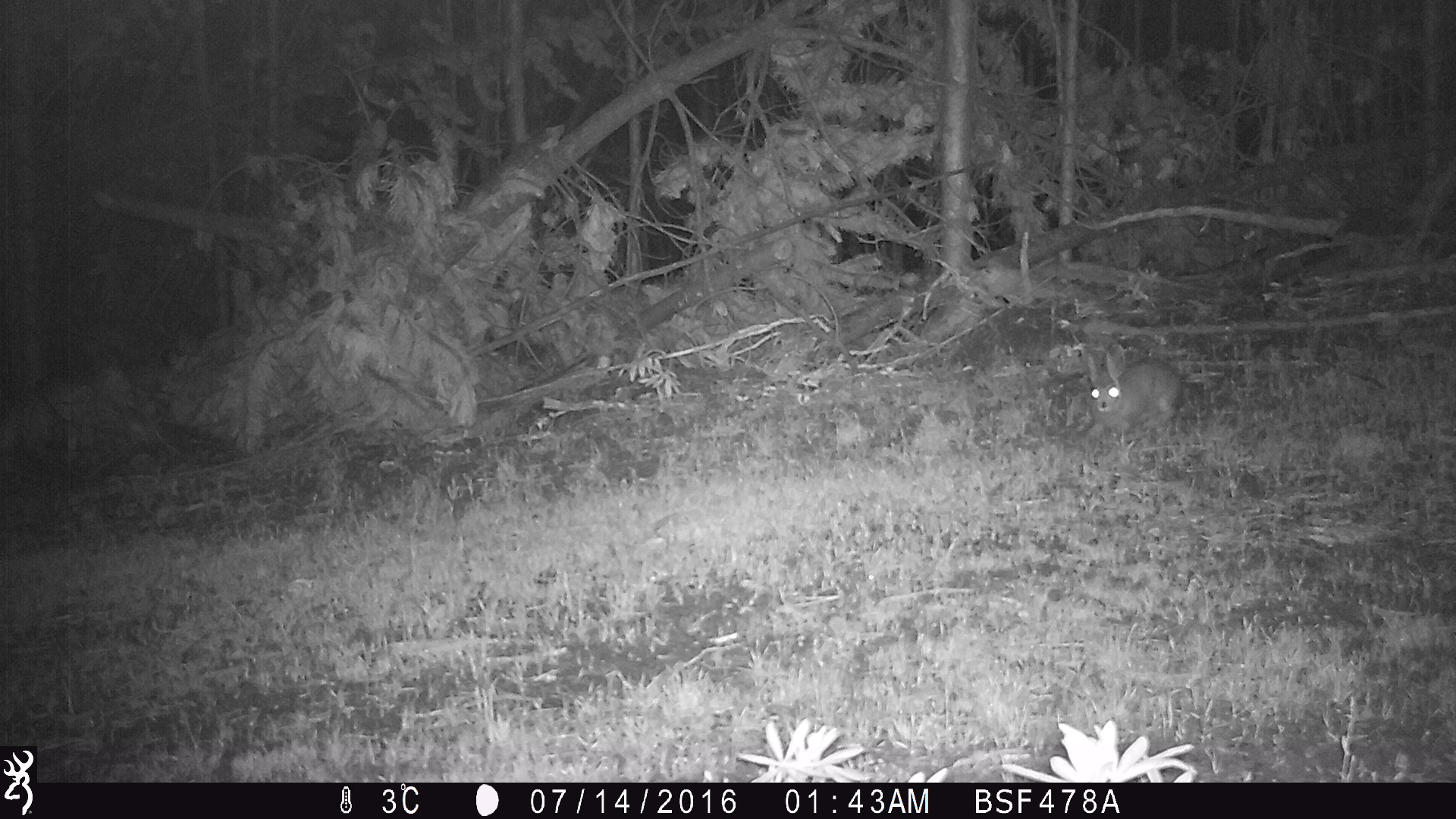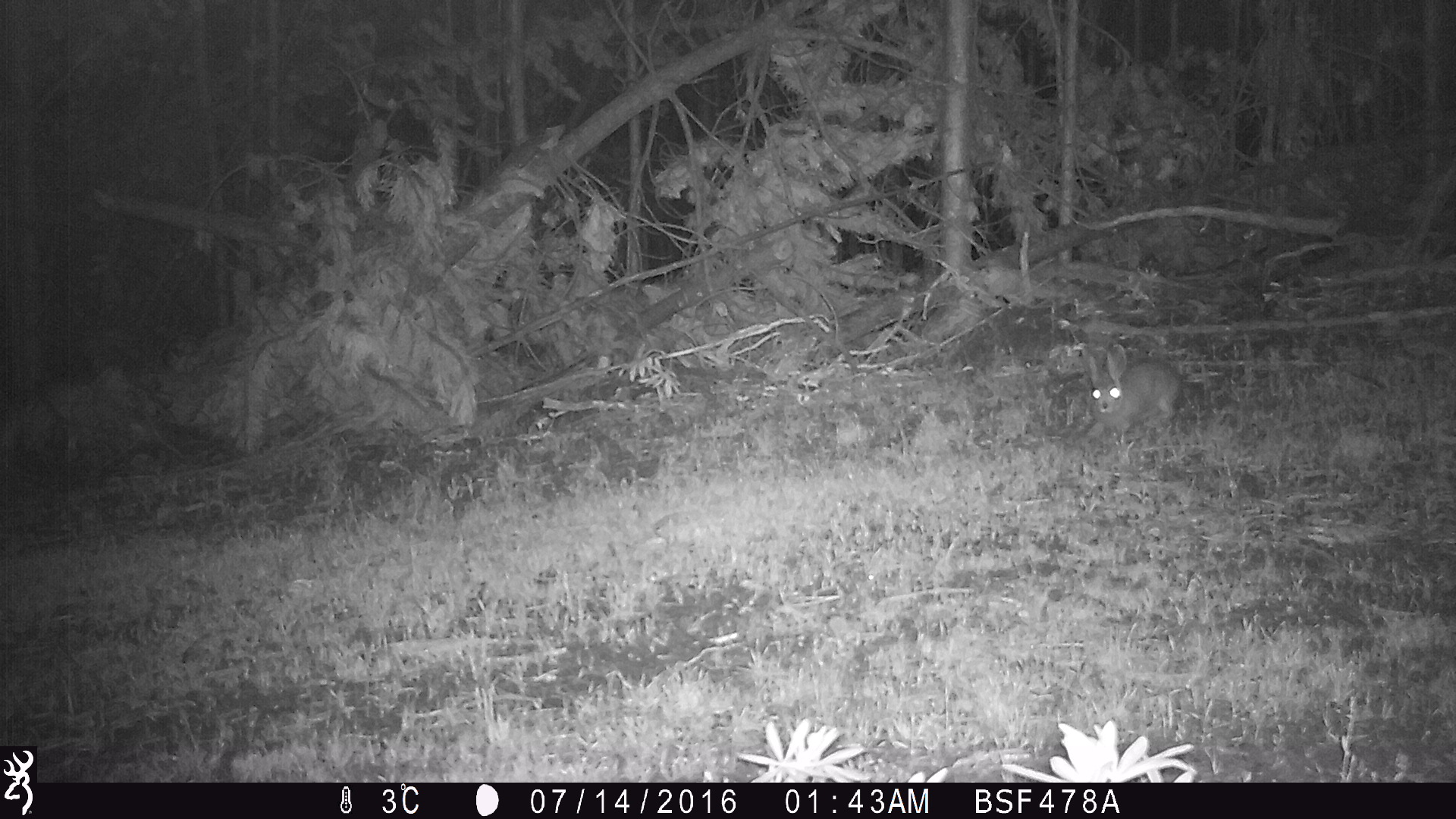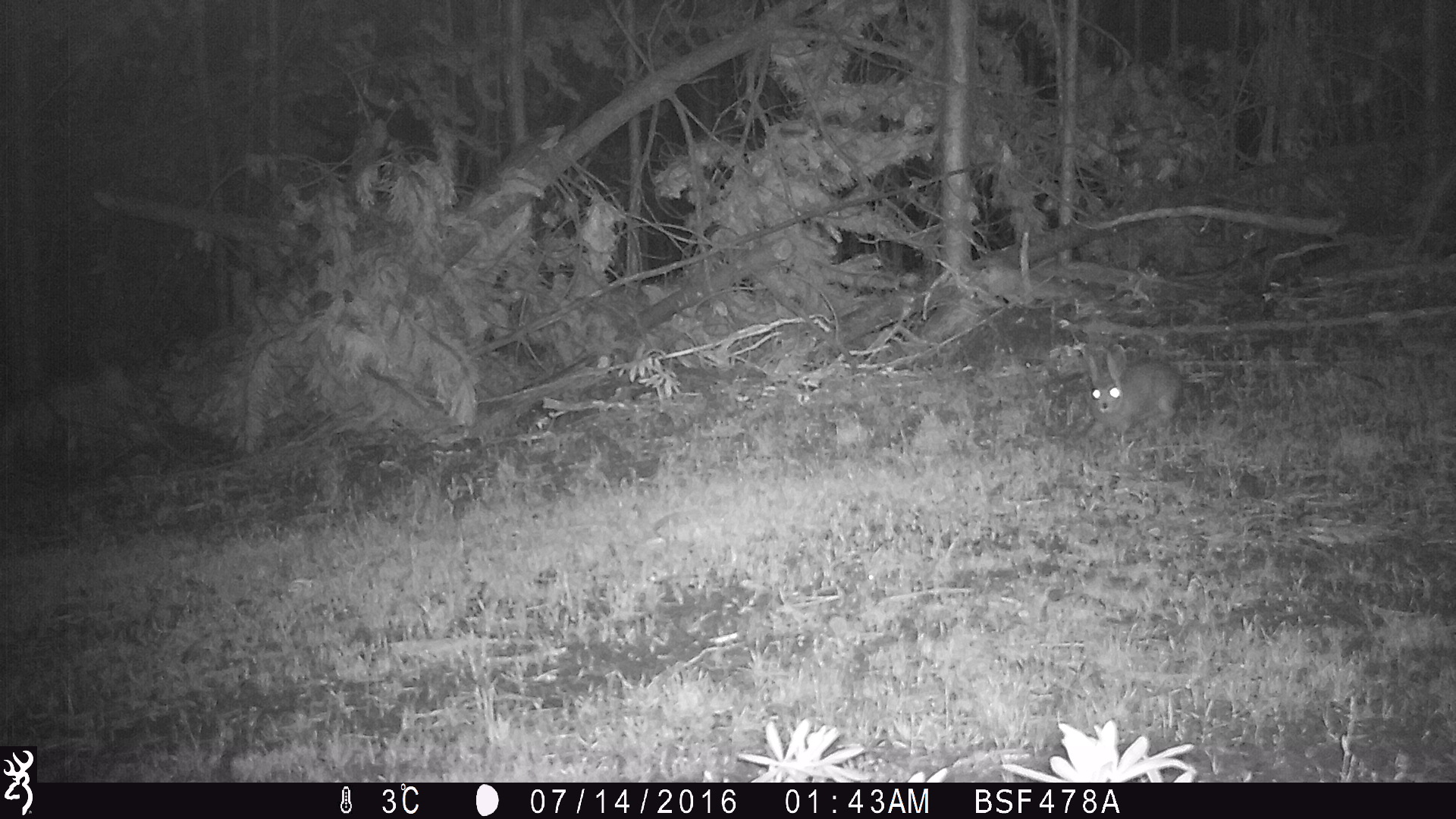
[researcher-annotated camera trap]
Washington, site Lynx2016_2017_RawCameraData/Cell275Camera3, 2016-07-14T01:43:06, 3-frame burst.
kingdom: Animalia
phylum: Chordata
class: Mammalia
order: Lagomorpha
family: Leporidae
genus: Lepus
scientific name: Lepus americanus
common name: snowshoe hare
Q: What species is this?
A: Lepus americanus (snowshoe hare).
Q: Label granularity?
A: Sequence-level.